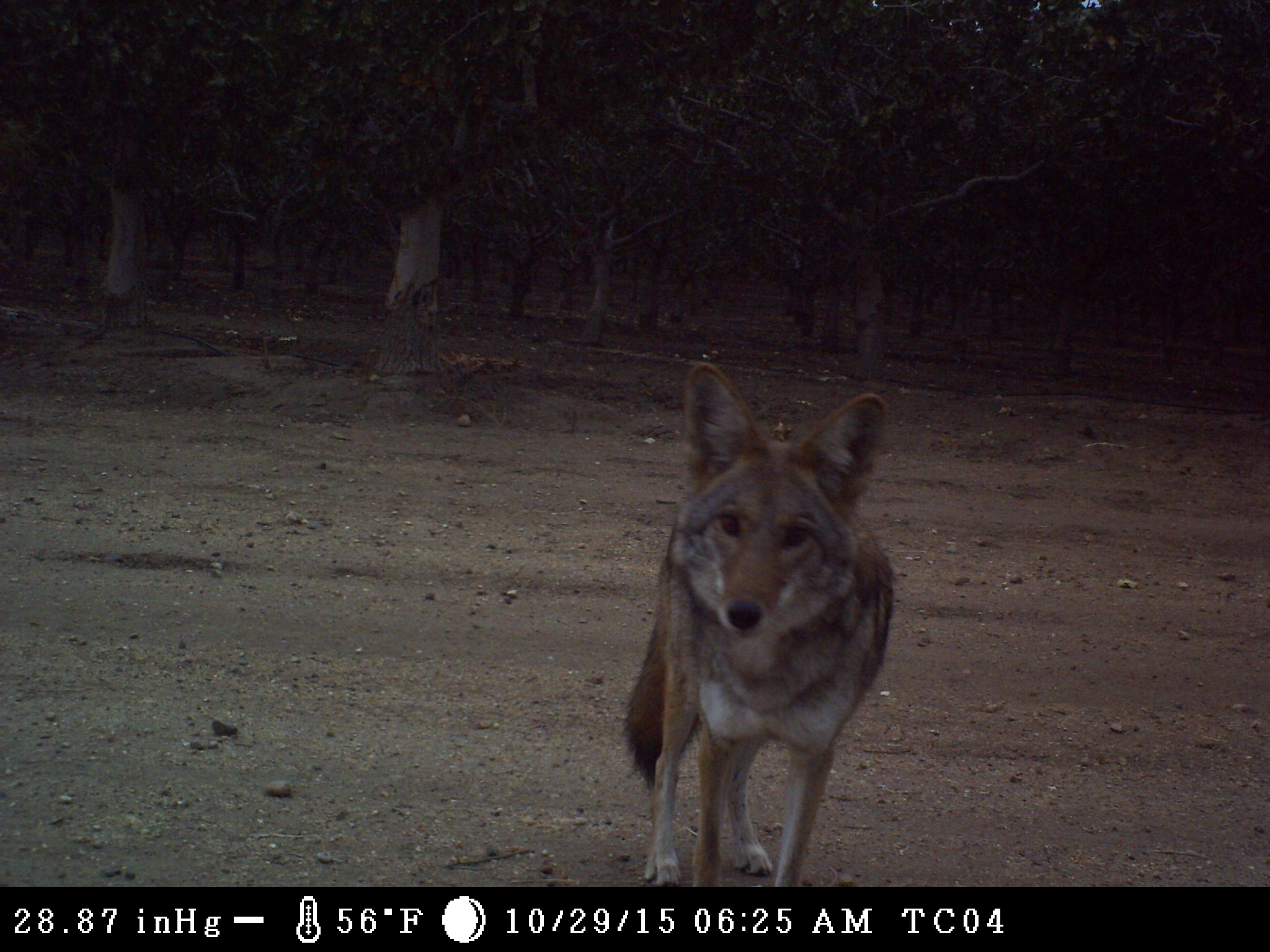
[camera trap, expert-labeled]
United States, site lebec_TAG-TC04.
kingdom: Animalia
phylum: Chordata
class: Mammalia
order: Carnivora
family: Canidae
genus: Canis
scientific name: Canis latrans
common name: coyote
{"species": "Canis latrans (coyote)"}